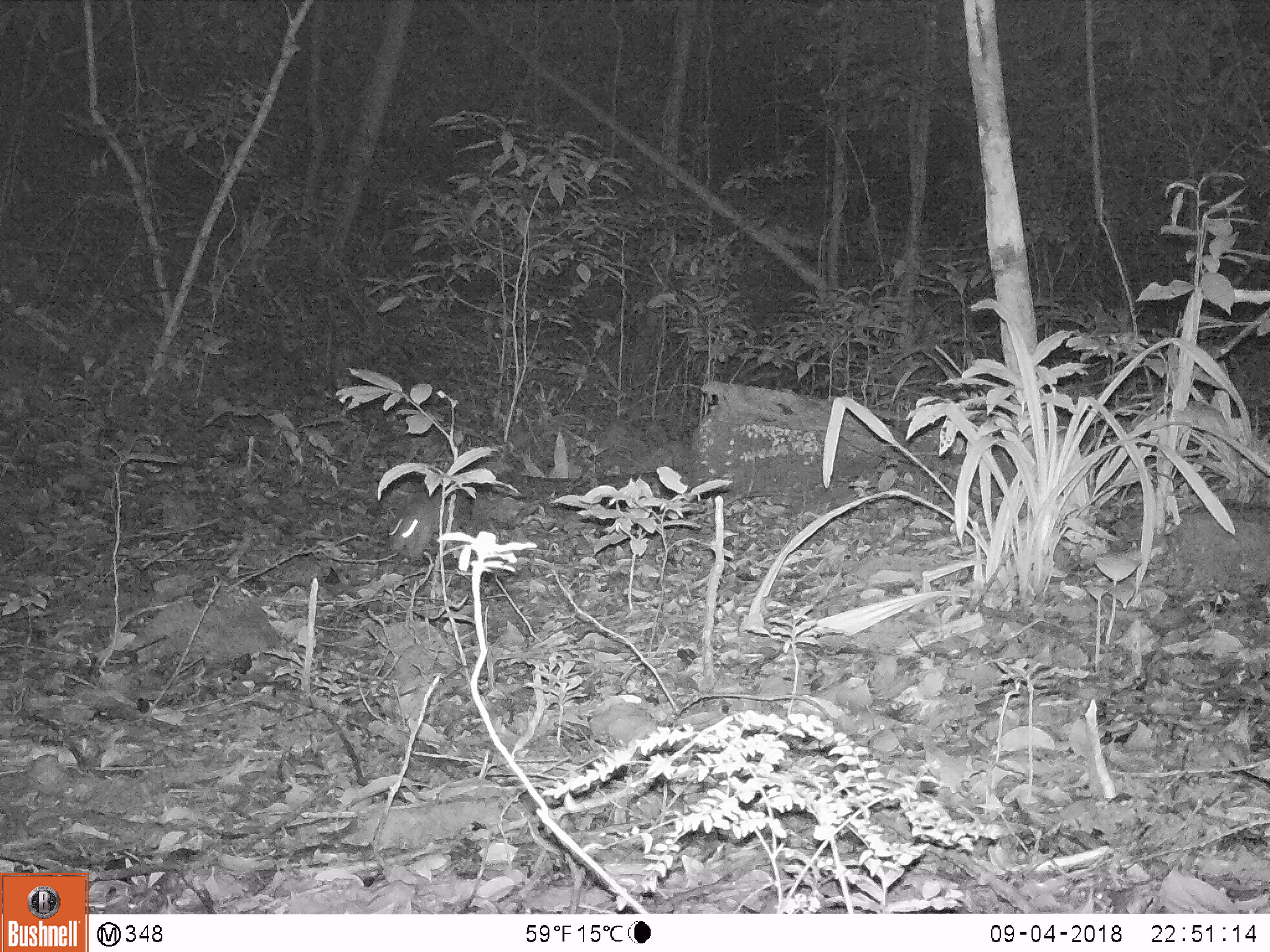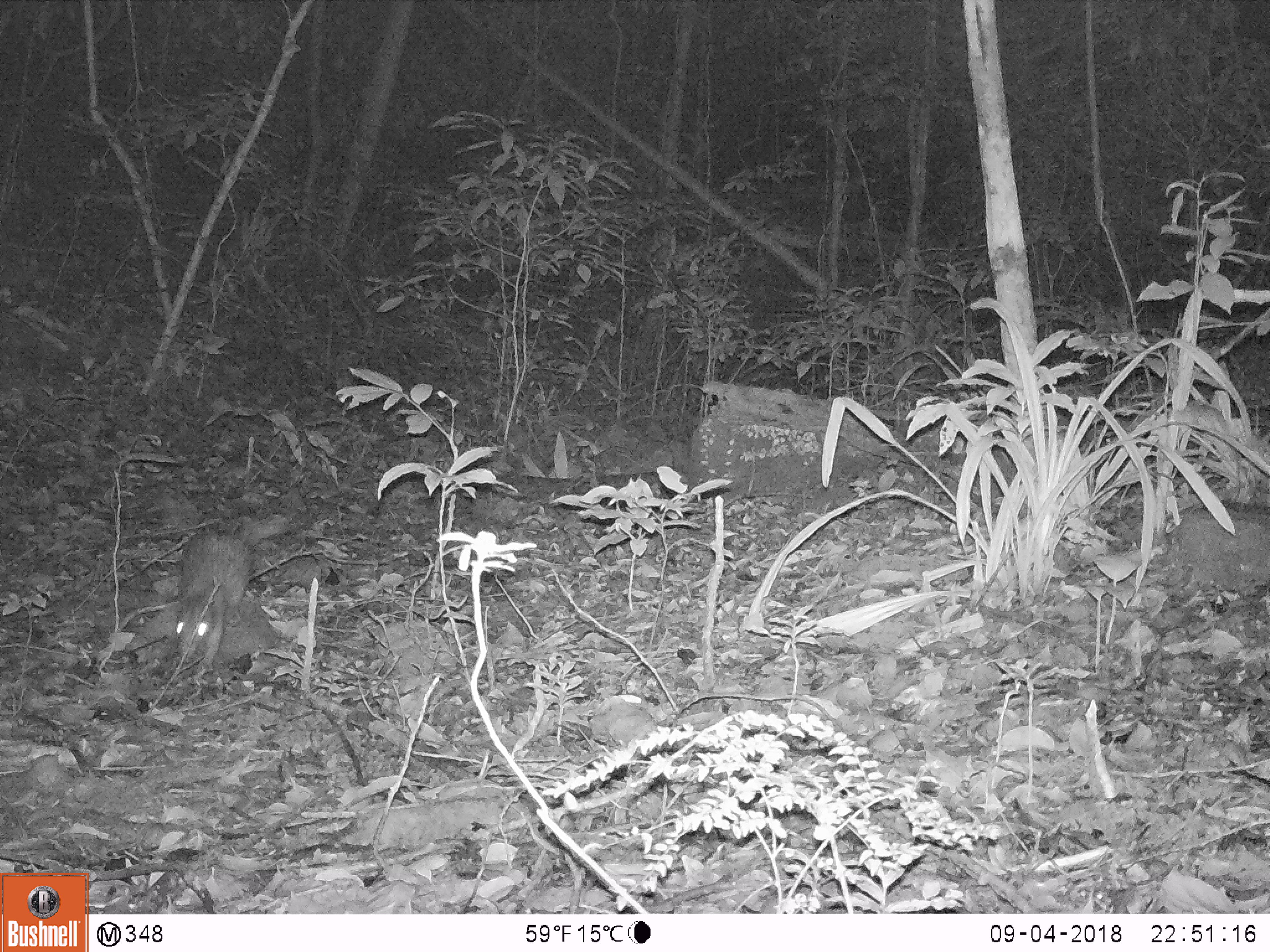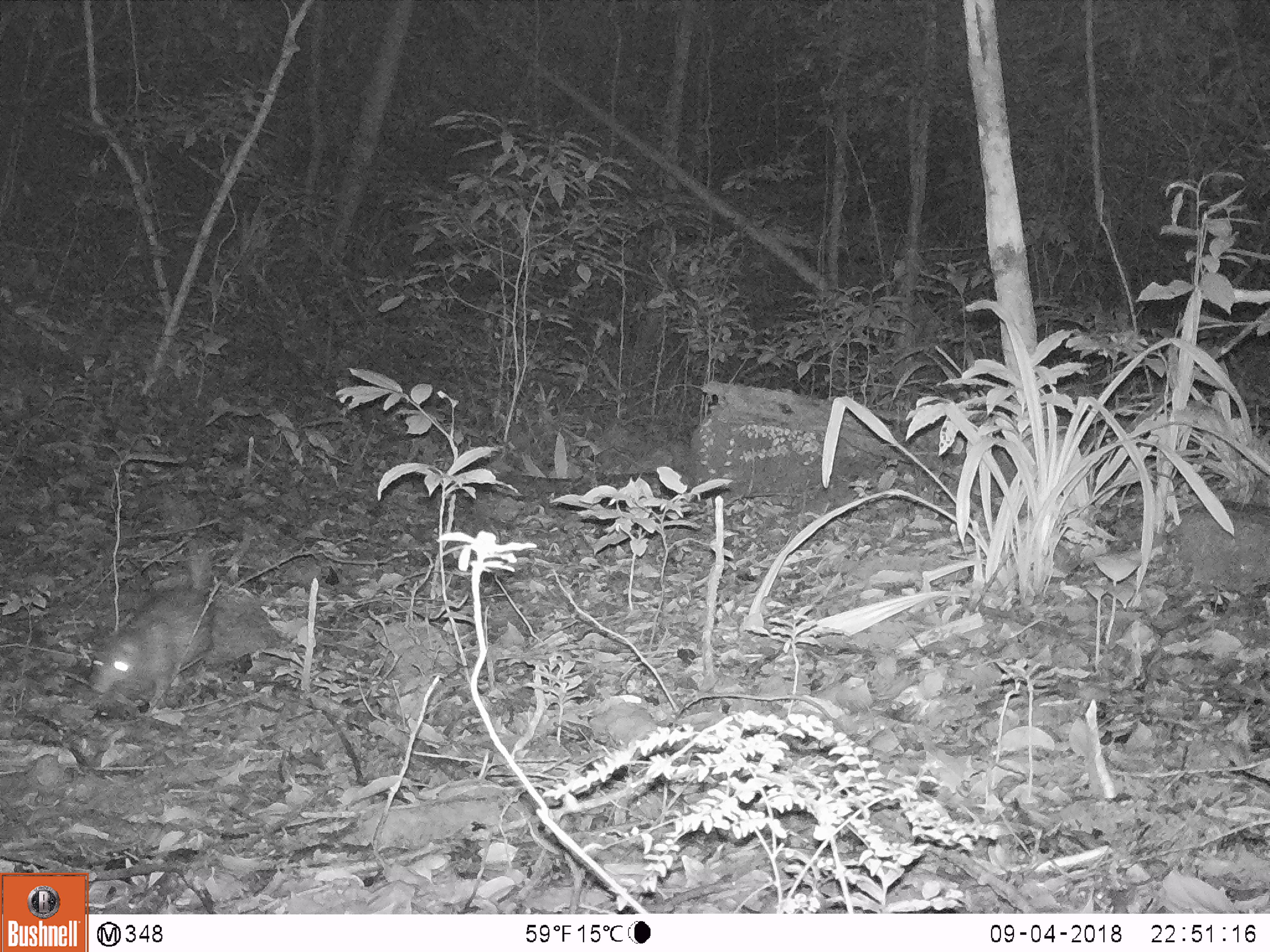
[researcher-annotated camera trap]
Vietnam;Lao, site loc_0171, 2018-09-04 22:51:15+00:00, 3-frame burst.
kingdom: Animalia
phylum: Chordata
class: Mammalia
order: Rodentia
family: Hystricidae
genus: Atherurus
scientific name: Atherurus macrourus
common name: asiatic brush-tailed porcupine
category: asiatic brush tailed porcupine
Asiatic brush tailed porcupine (asiatic brush-tailed porcupine) (Atherurus macrourus). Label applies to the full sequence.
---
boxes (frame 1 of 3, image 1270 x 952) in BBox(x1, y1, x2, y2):
asiatic brush tailed porcupine: BBox(387, 489, 462, 559)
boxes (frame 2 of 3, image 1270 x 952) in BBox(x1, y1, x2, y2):
asiatic brush tailed porcupine: BBox(169, 510, 287, 667)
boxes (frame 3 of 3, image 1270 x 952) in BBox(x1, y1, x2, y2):
asiatic brush tailed porcupine: BBox(83, 547, 218, 724)